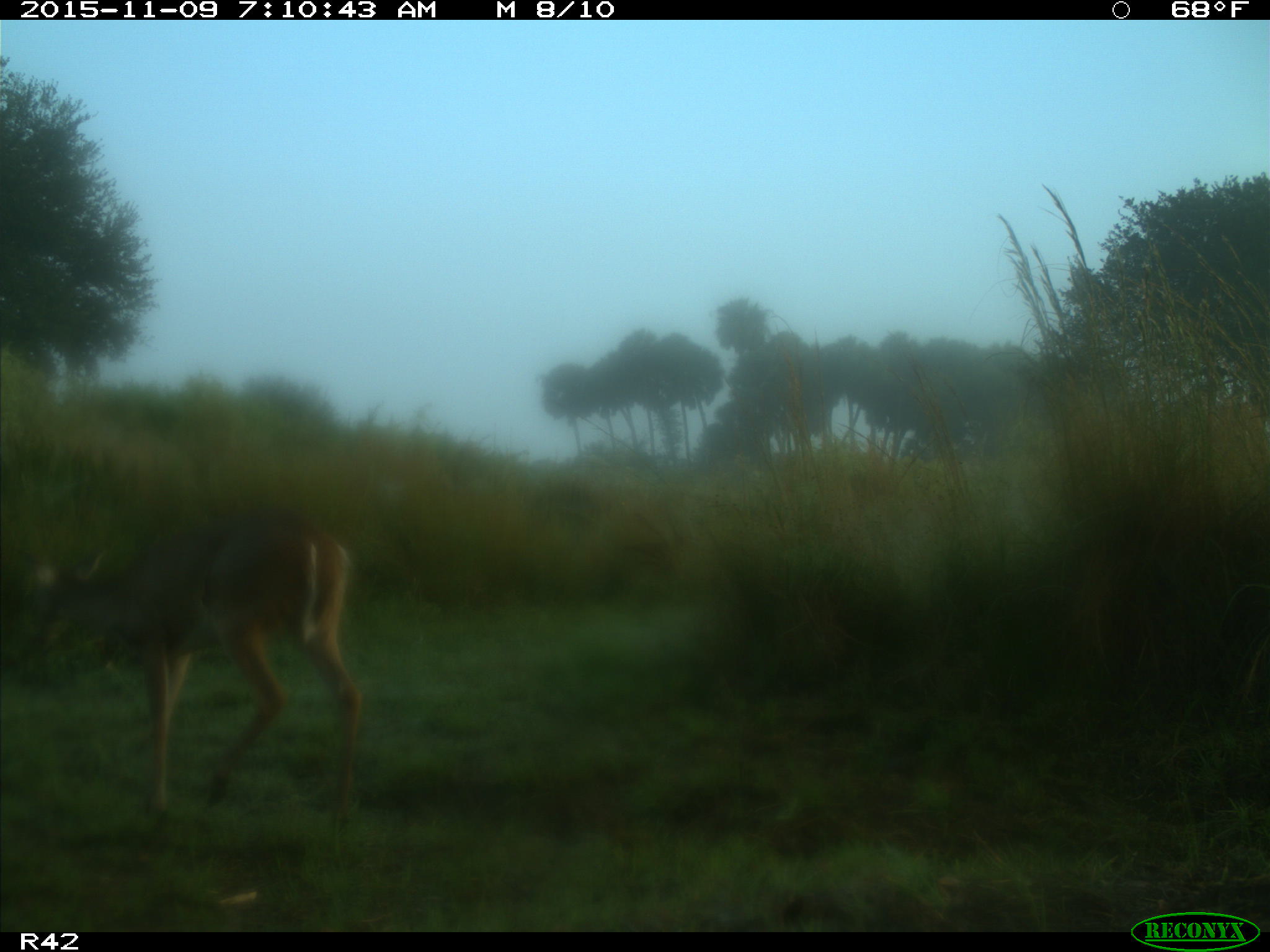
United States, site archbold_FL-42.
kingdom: Animalia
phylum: Chordata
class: Mammalia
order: Artiodactyla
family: Cervidae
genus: Odocoileus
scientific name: Odocoileus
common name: deer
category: unidentified deer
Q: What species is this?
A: Unidentified deer (deer) (Odocoileus).